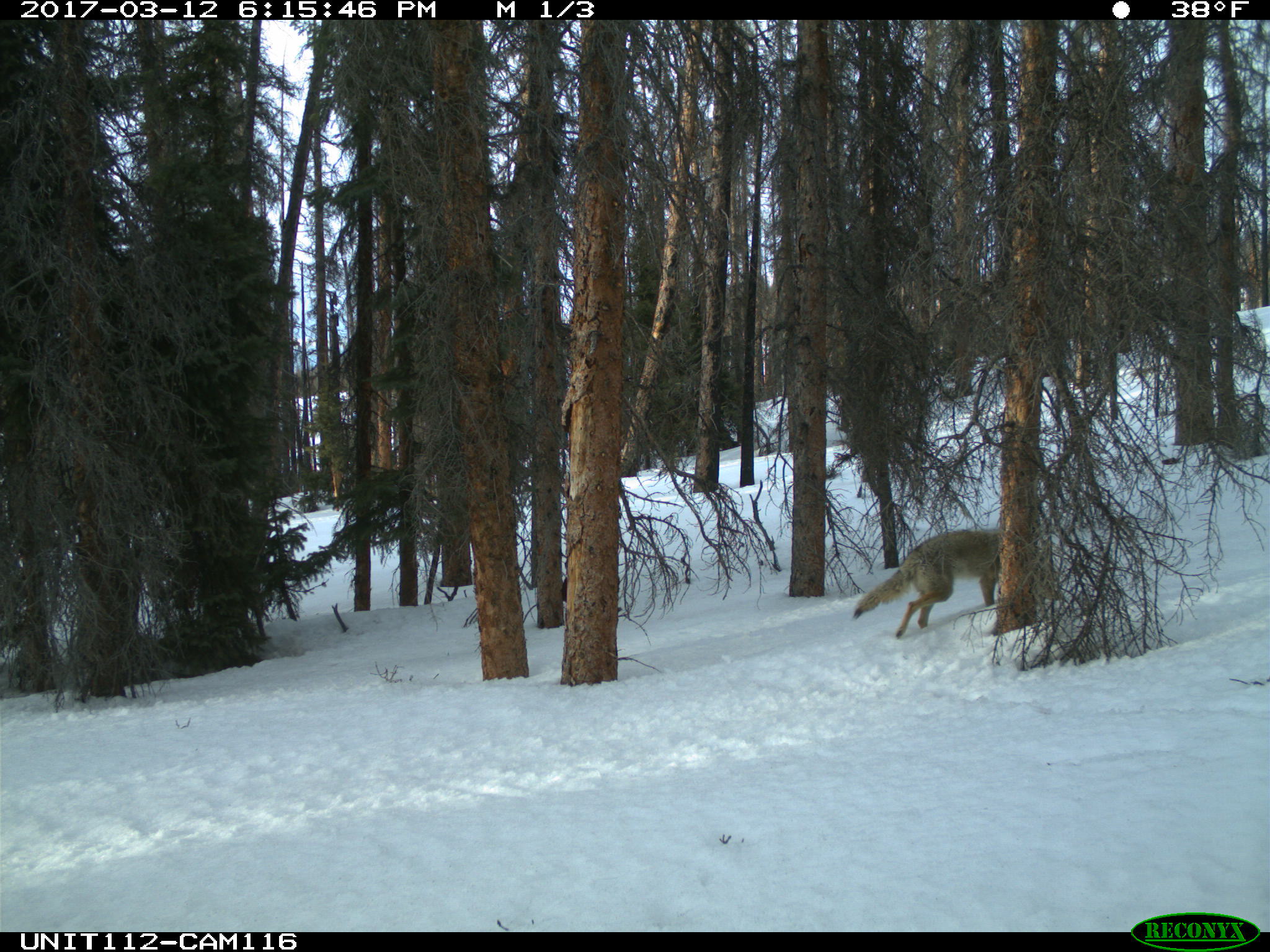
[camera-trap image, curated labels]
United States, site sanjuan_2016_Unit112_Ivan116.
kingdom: Animalia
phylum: Chordata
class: Mammalia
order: Carnivora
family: Canidae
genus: Canis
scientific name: Canis latrans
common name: coyote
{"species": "Canis latrans (coyote)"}